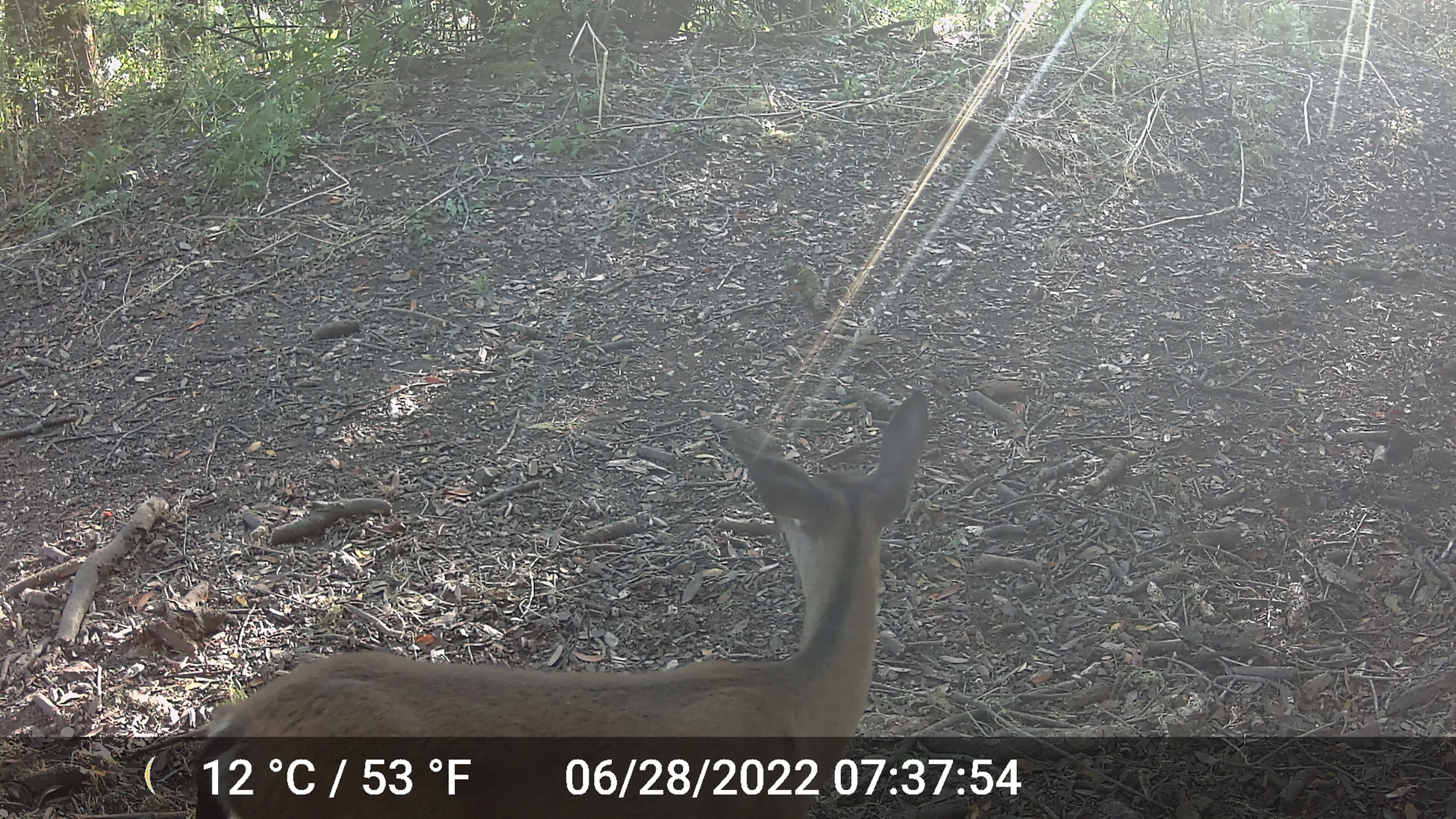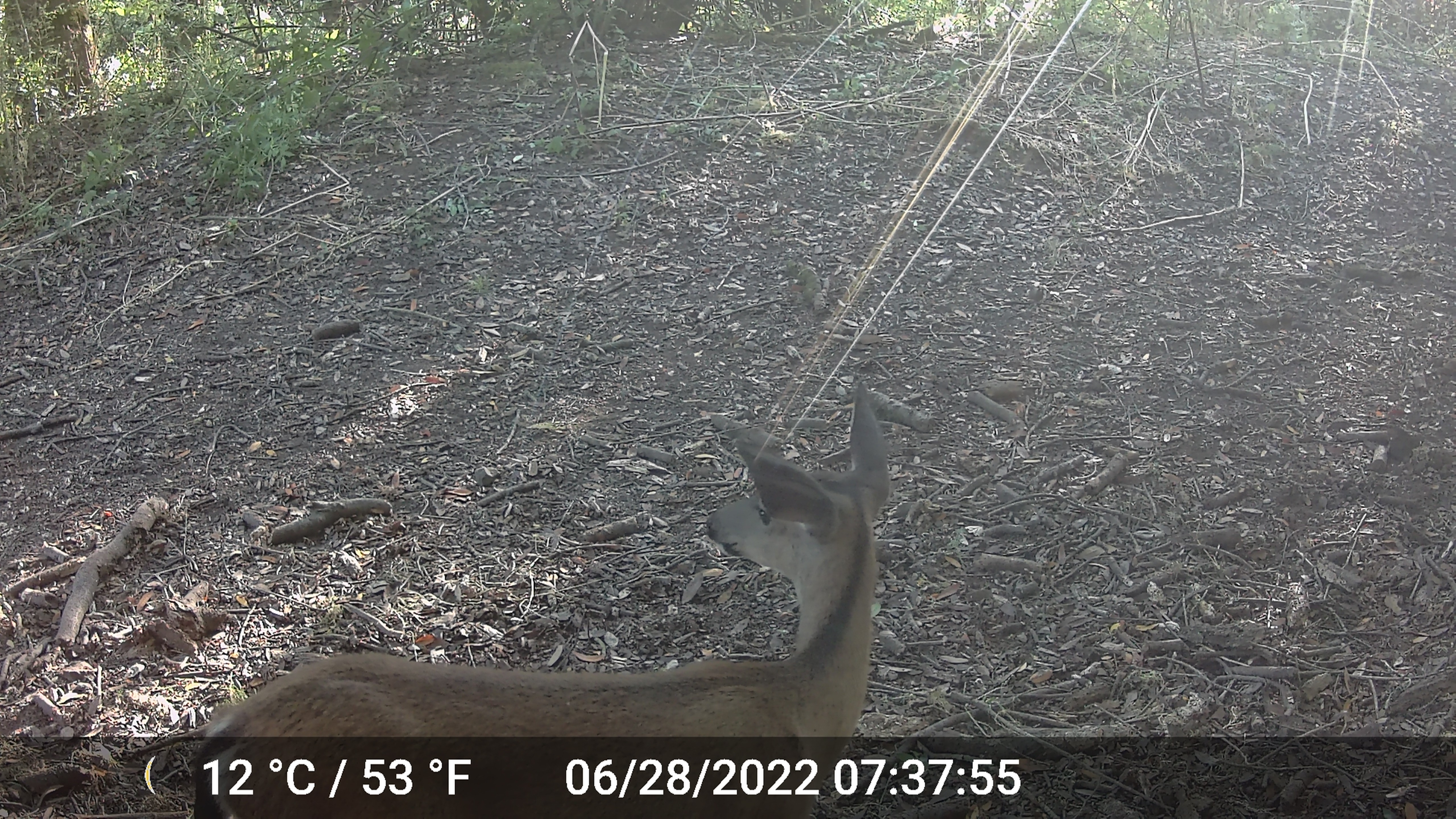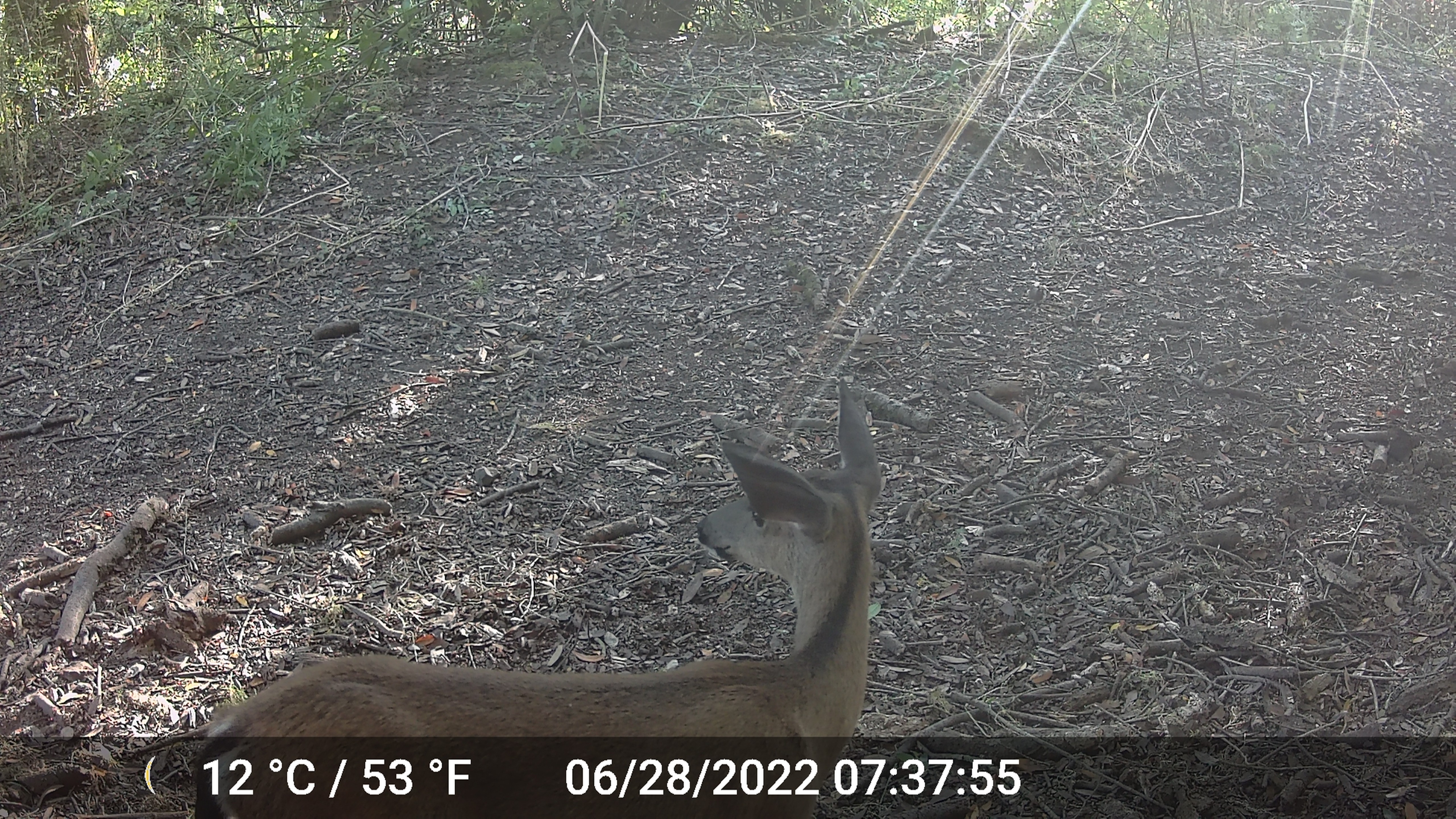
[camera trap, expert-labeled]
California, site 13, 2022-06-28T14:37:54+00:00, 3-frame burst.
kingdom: Animalia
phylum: Chordata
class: Mammalia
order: Artiodactyla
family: Cervidae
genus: Odocoileus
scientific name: Odocoileus hemionus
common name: mule deer